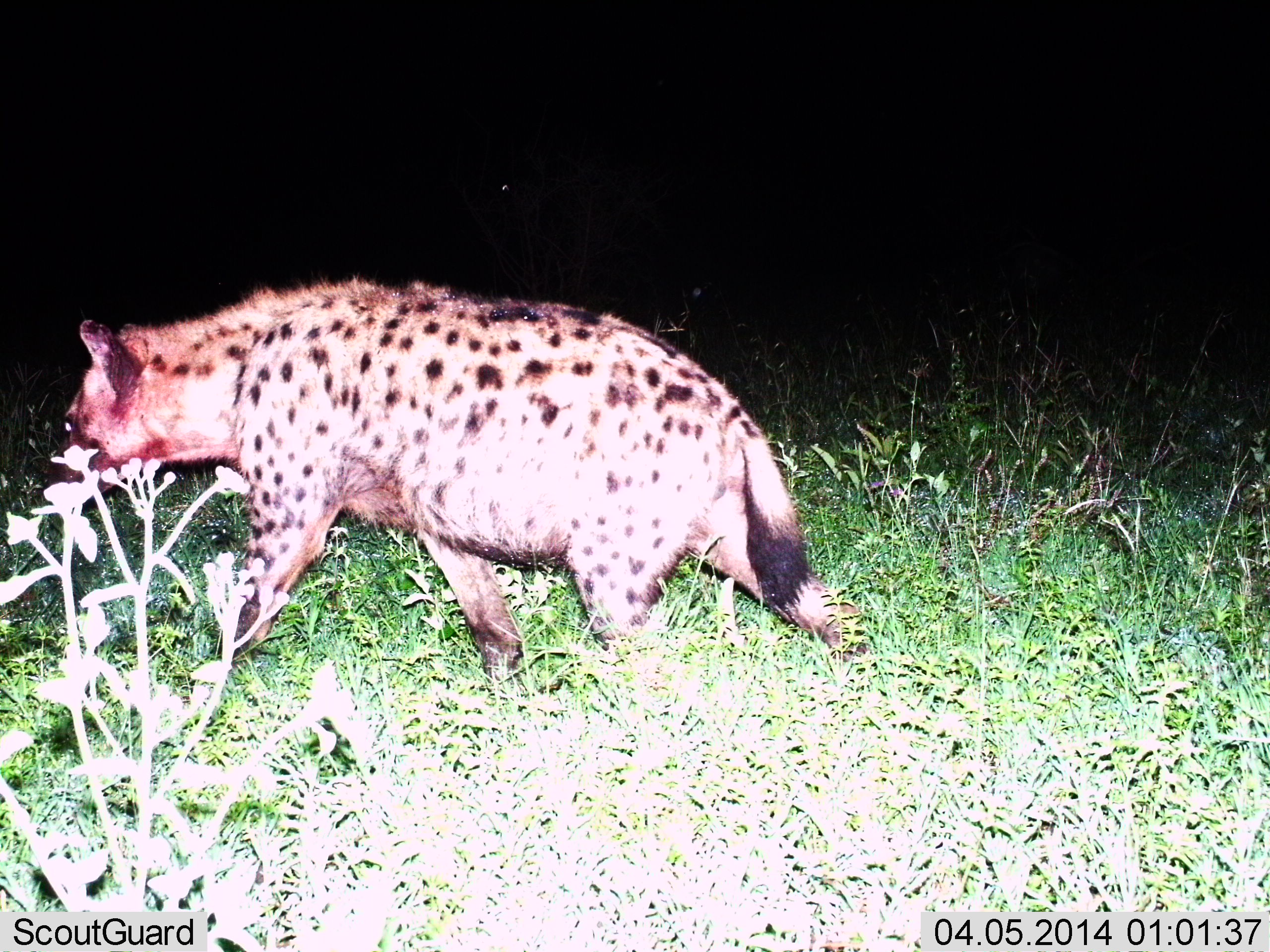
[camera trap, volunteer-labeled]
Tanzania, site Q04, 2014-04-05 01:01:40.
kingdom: Animalia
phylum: Chordata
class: Mammalia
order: Carnivora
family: Hyaenidae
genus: Crocuta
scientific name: Crocuta crocuta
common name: spotted hyena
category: hyenaspotted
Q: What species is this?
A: Hyenaspotted (spotted hyena) (Crocuta crocuta).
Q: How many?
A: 1.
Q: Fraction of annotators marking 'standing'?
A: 12%.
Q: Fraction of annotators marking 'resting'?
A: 0%.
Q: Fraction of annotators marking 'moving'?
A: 94%.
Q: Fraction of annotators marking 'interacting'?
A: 0%.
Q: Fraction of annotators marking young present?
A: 0%.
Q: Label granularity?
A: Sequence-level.